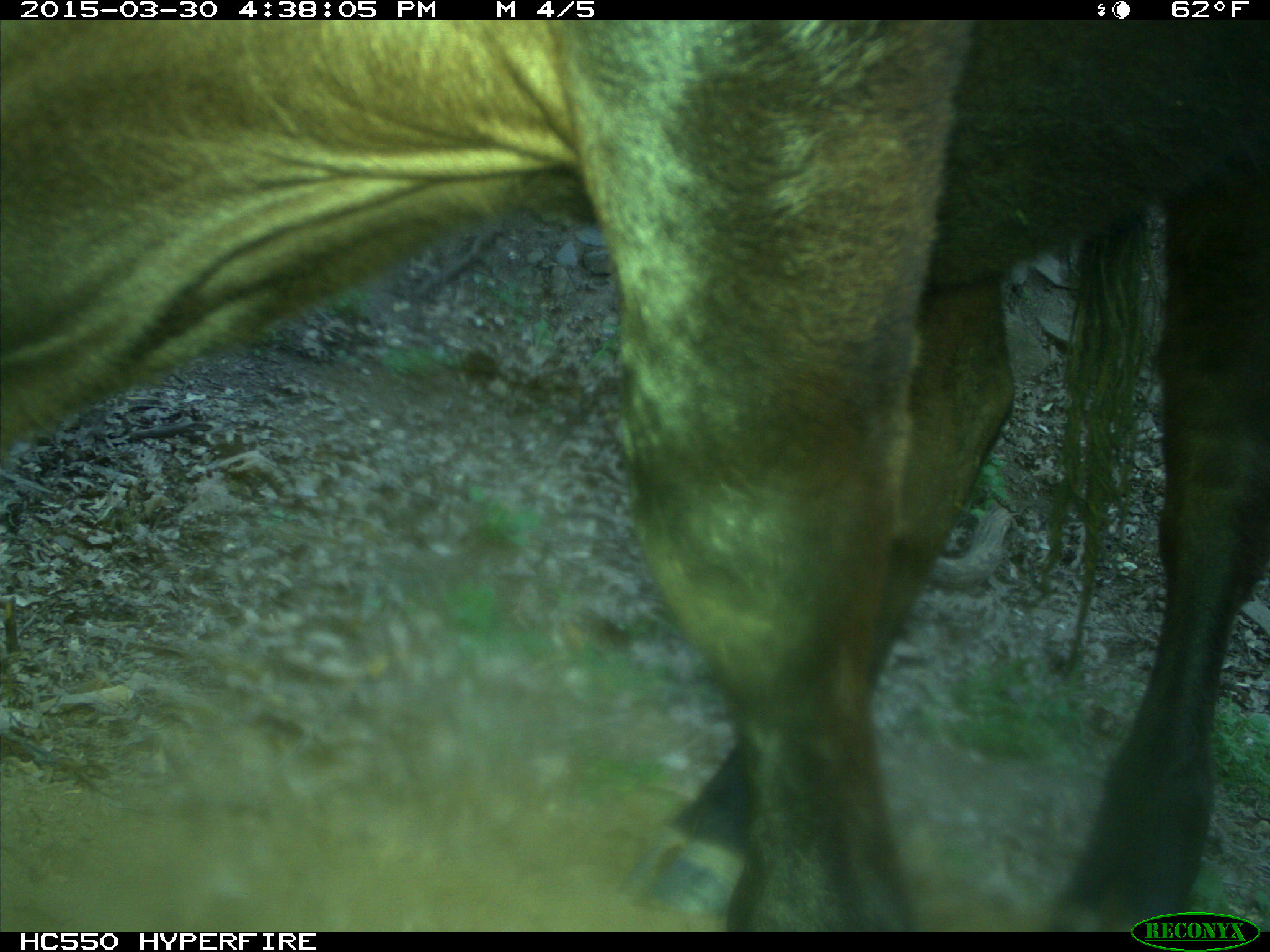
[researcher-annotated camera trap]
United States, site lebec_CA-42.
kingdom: Animalia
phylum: Chordata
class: Mammalia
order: Artiodactyla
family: Bovidae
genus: Bos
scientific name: Bos taurus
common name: domestic cow